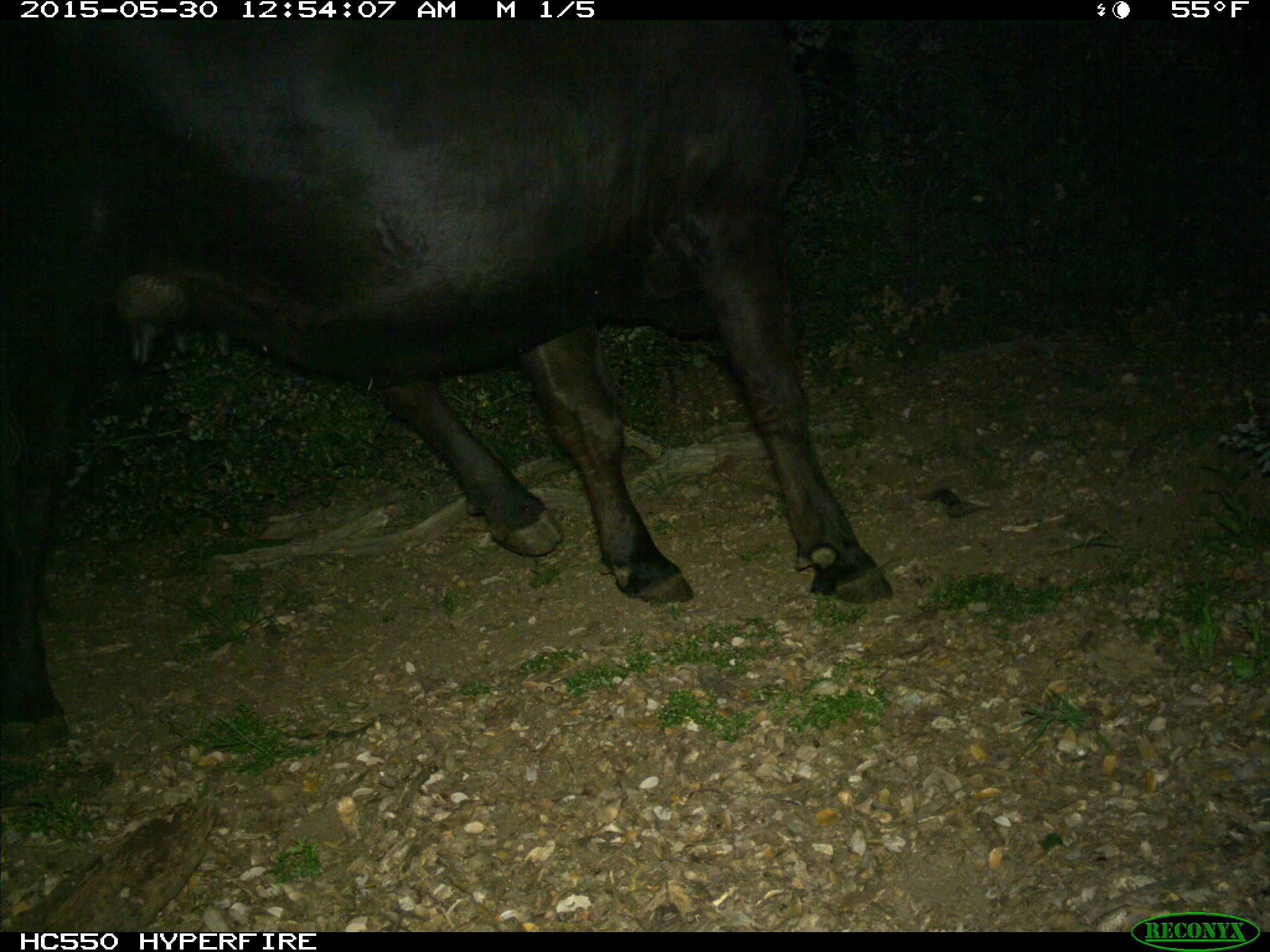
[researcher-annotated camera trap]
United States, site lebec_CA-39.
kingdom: Animalia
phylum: Chordata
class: Mammalia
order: Artiodactyla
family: Bovidae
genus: Bos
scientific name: Bos taurus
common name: domestic cow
Bos taurus (domestic cow).